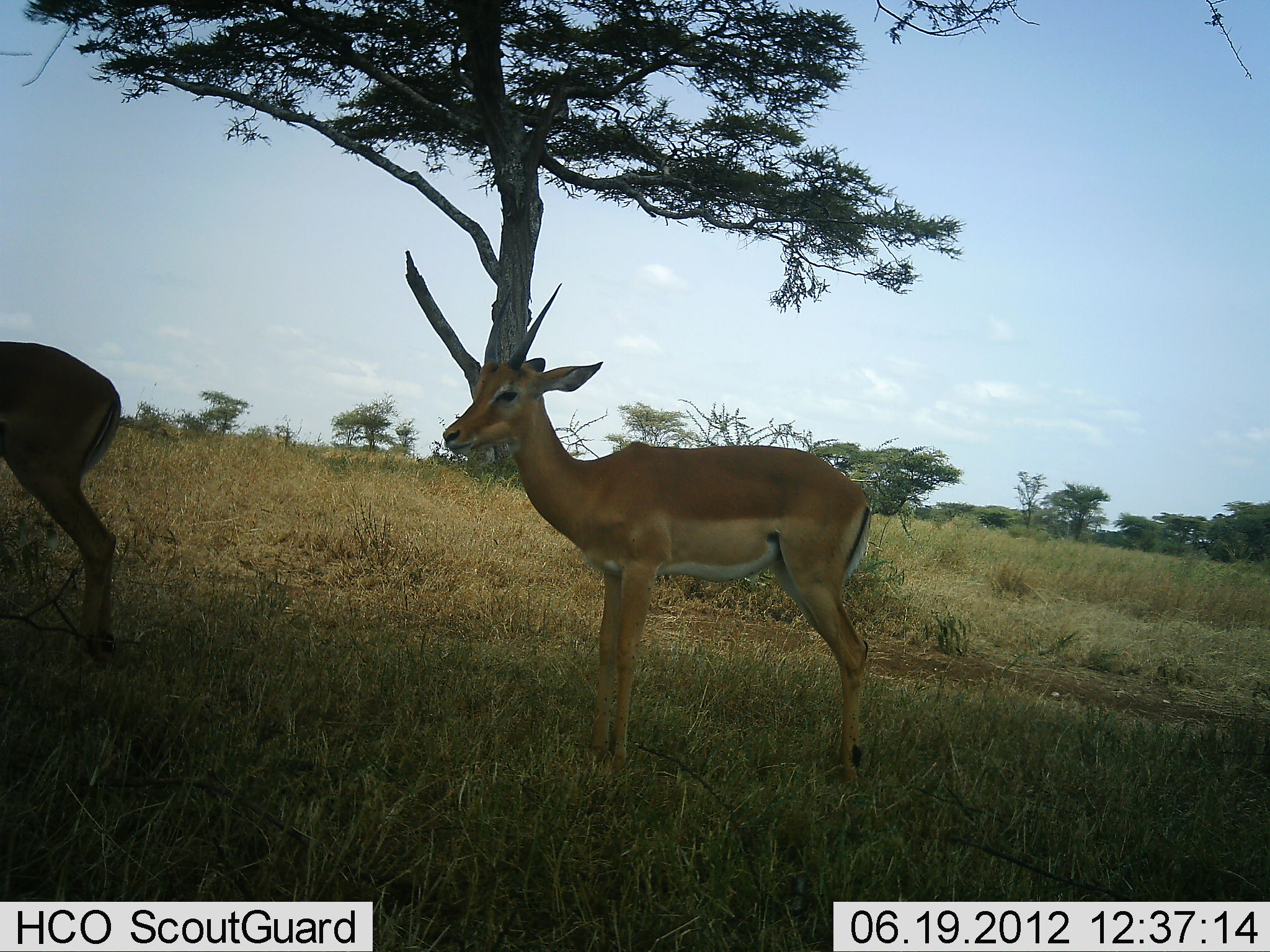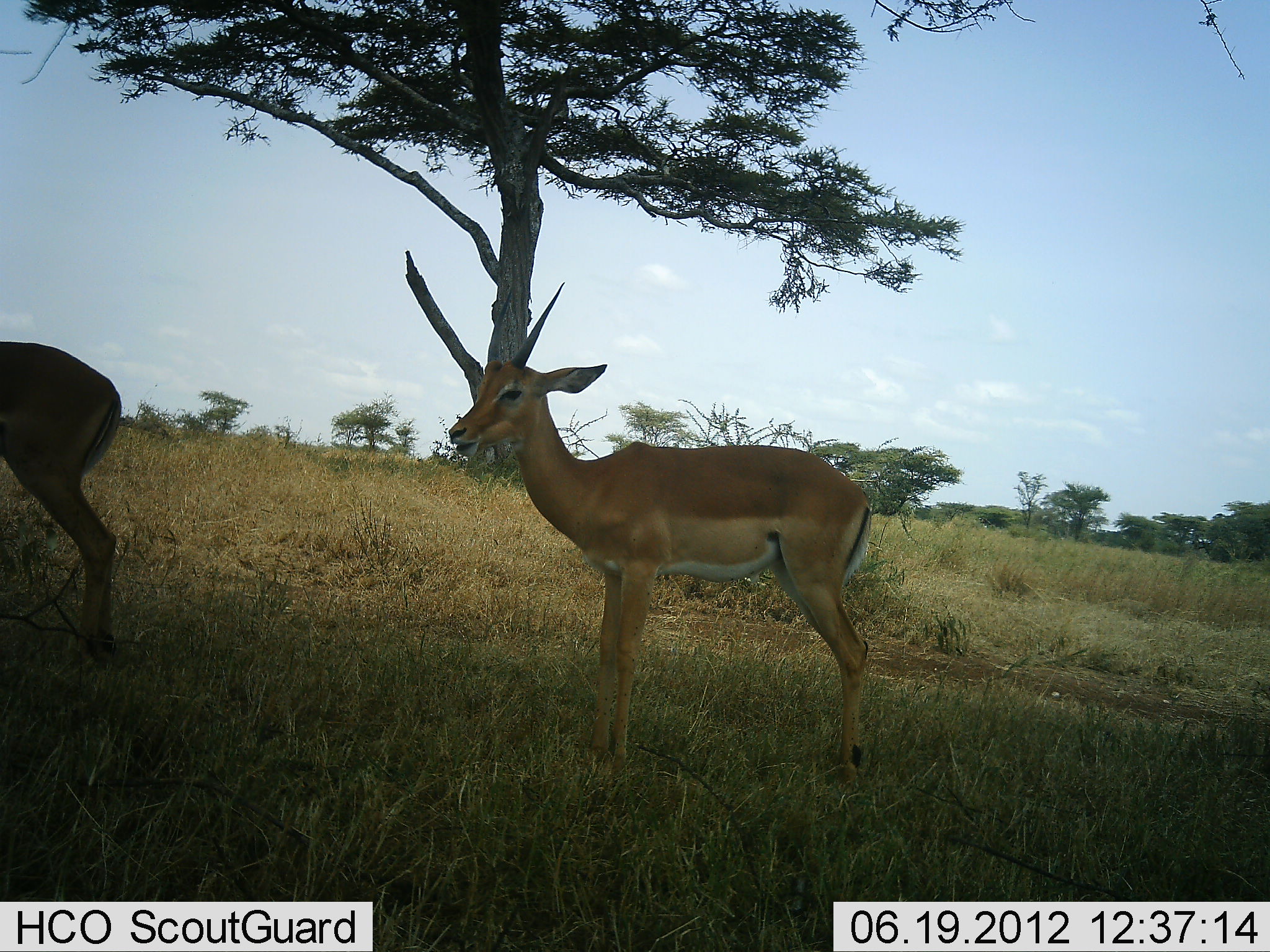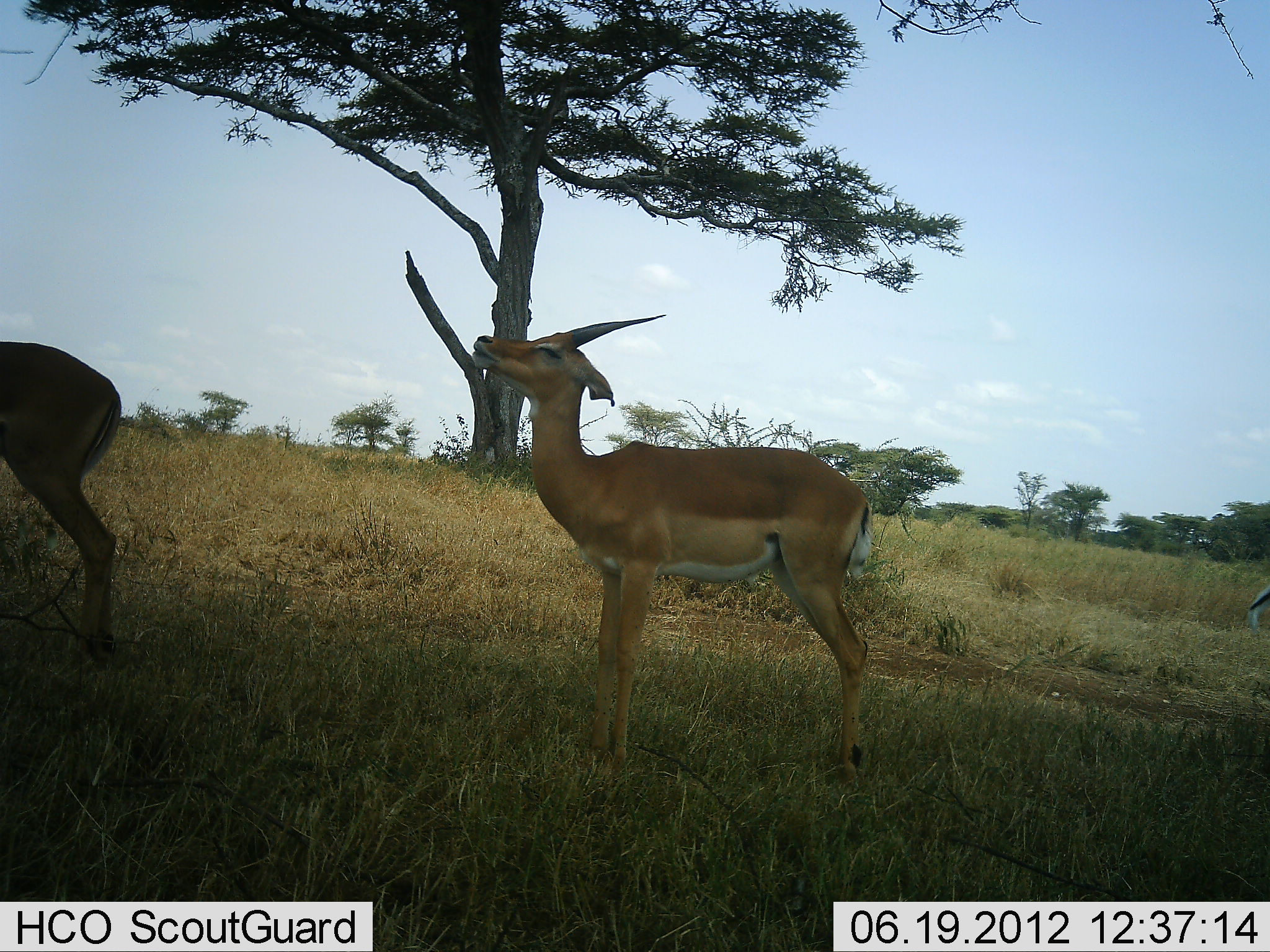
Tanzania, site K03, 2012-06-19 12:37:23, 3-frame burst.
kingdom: Animalia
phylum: Chordata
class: Mammalia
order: Artiodactyla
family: Bovidae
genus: Nanger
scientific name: Nanger granti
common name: grant's gazelle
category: gazellegrants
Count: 2.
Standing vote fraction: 90%.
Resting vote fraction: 10%.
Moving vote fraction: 0%.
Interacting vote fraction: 10%.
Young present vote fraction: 0%.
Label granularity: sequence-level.